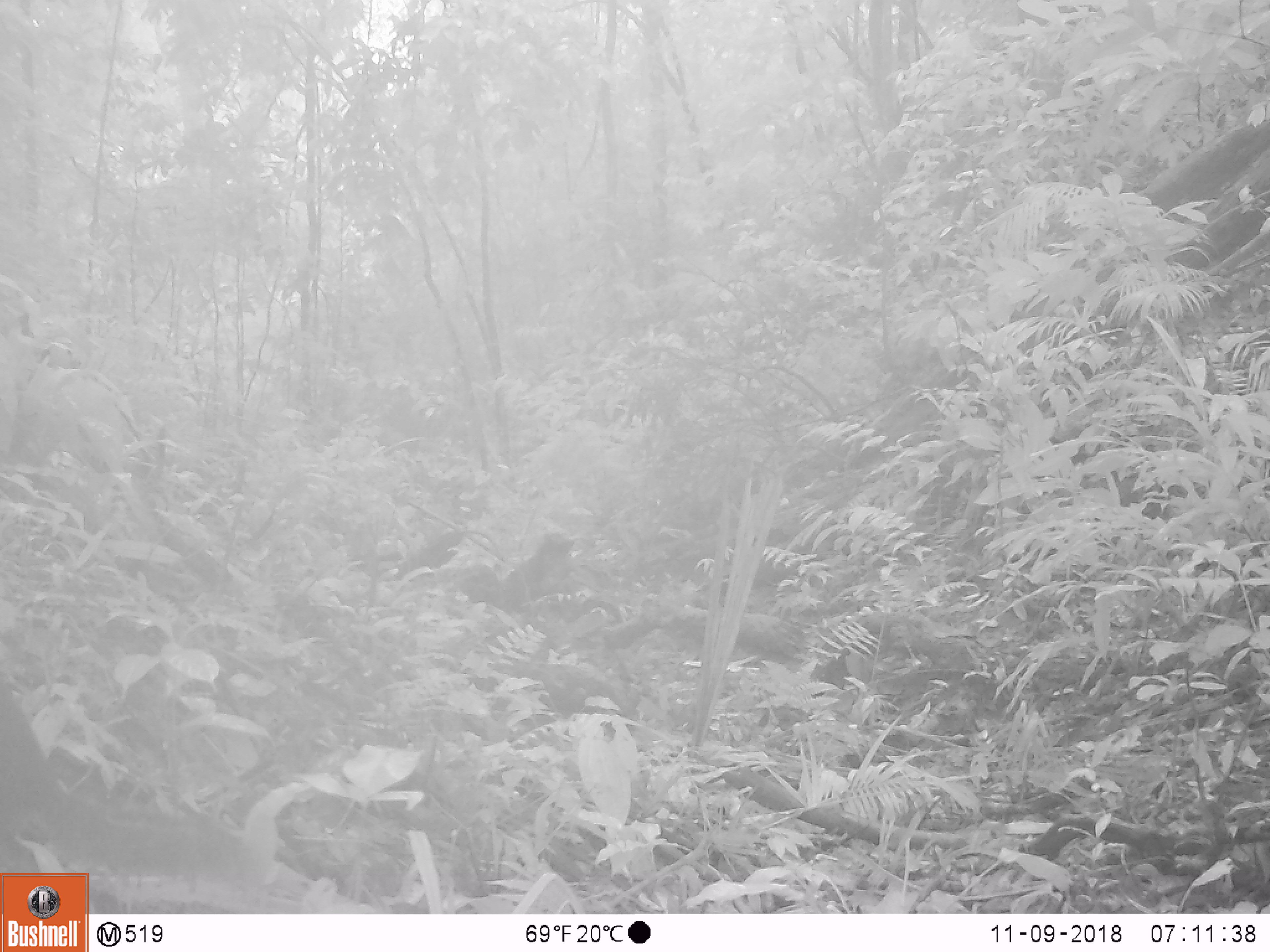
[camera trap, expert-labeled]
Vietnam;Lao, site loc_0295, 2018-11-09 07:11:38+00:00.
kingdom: Animalia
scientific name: Animalia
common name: animal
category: unidentified animal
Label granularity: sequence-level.